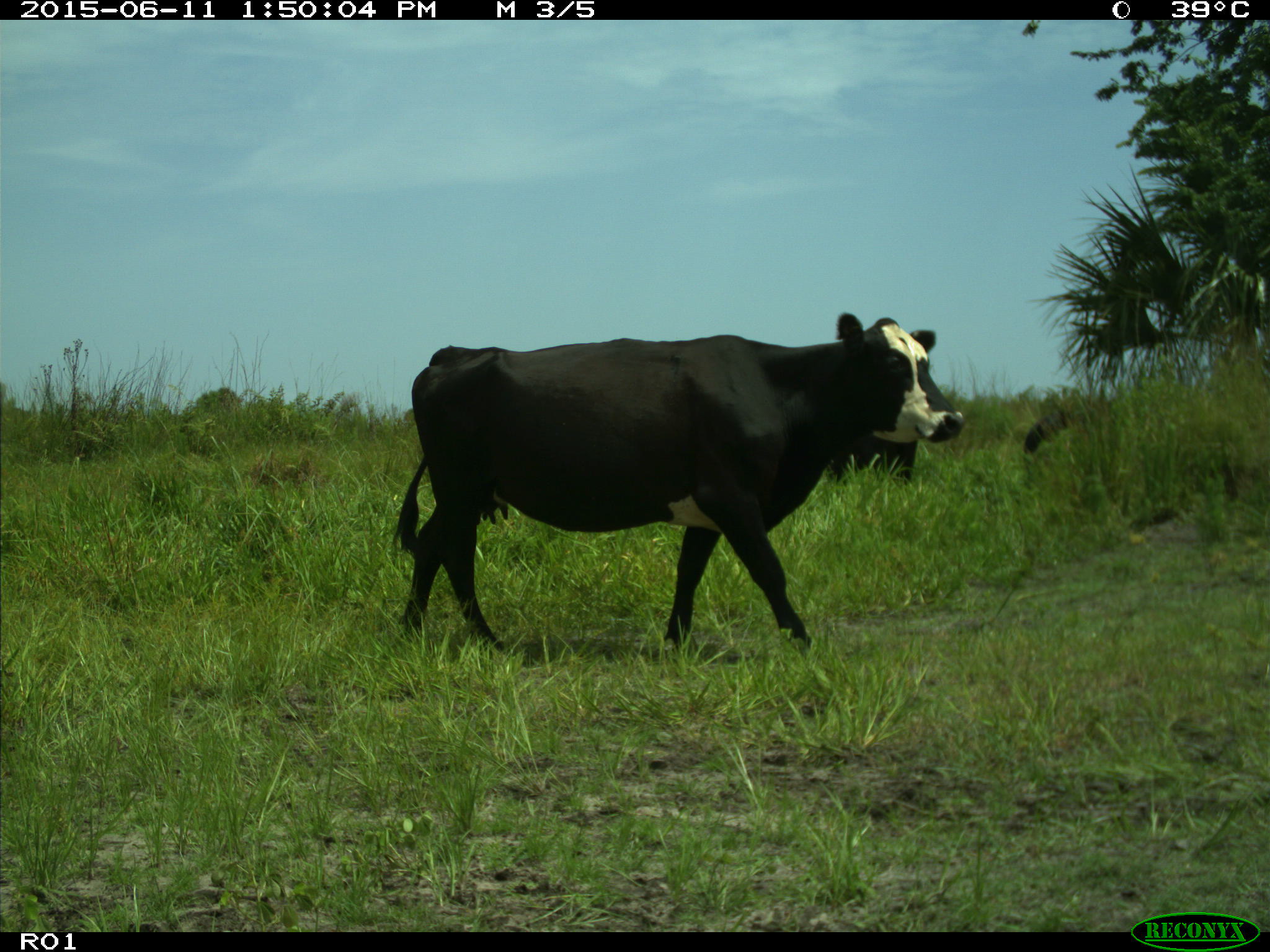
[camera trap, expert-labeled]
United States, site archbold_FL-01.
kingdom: Animalia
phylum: Chordata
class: Mammalia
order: Artiodactyla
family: Bovidae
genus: Bos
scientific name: Bos taurus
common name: domestic cow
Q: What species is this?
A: Bos taurus (domestic cow).